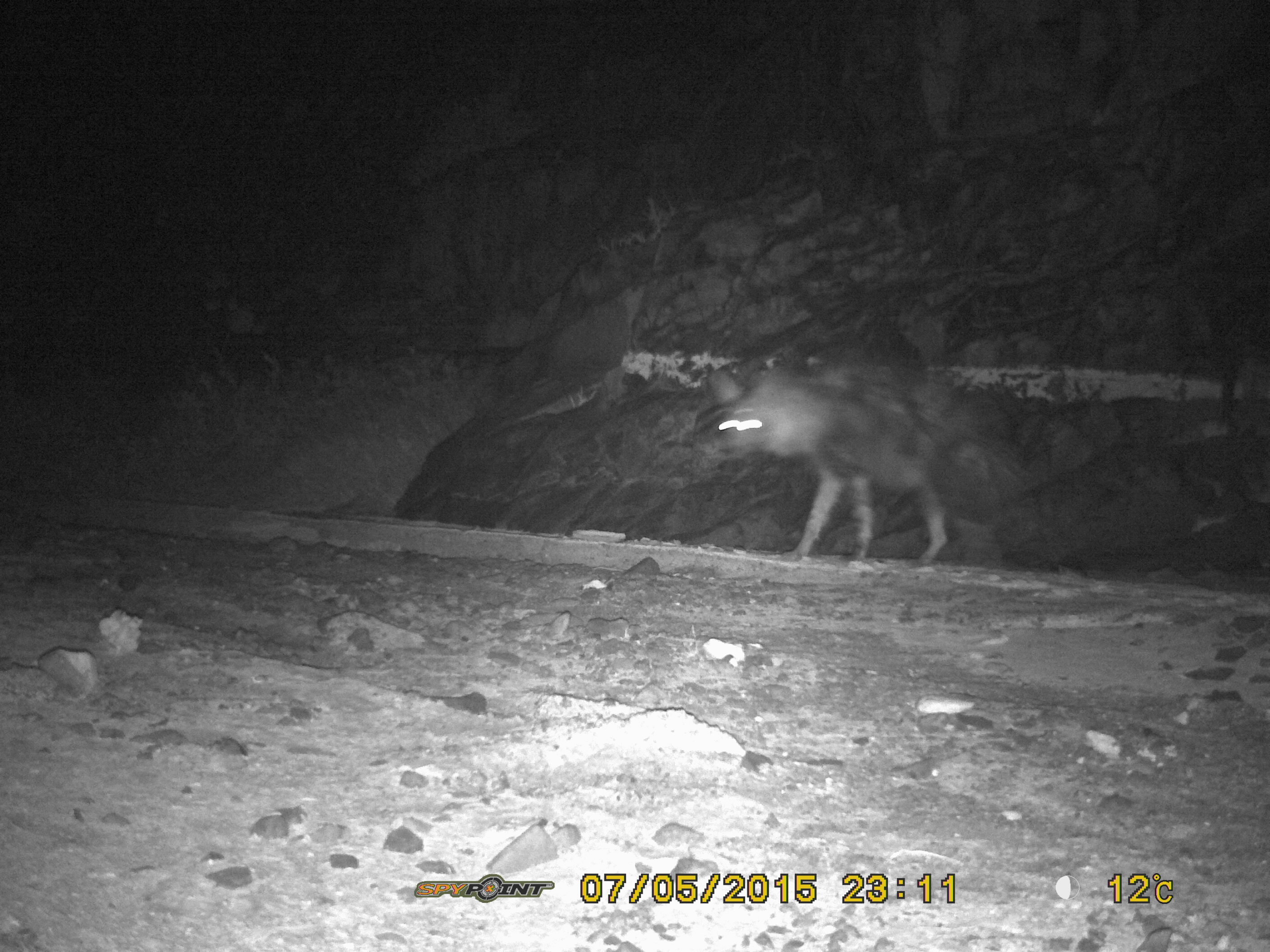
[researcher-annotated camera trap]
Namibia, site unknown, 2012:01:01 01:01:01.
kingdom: Animalia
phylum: Chordata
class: Mammalia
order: Carnivora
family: Hyaenidae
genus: Parahyaena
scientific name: Parahyaena brunnea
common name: brown hyena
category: hyaena brunnea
Hyaena brunnea (brown hyena) (Parahyaena brunnea).